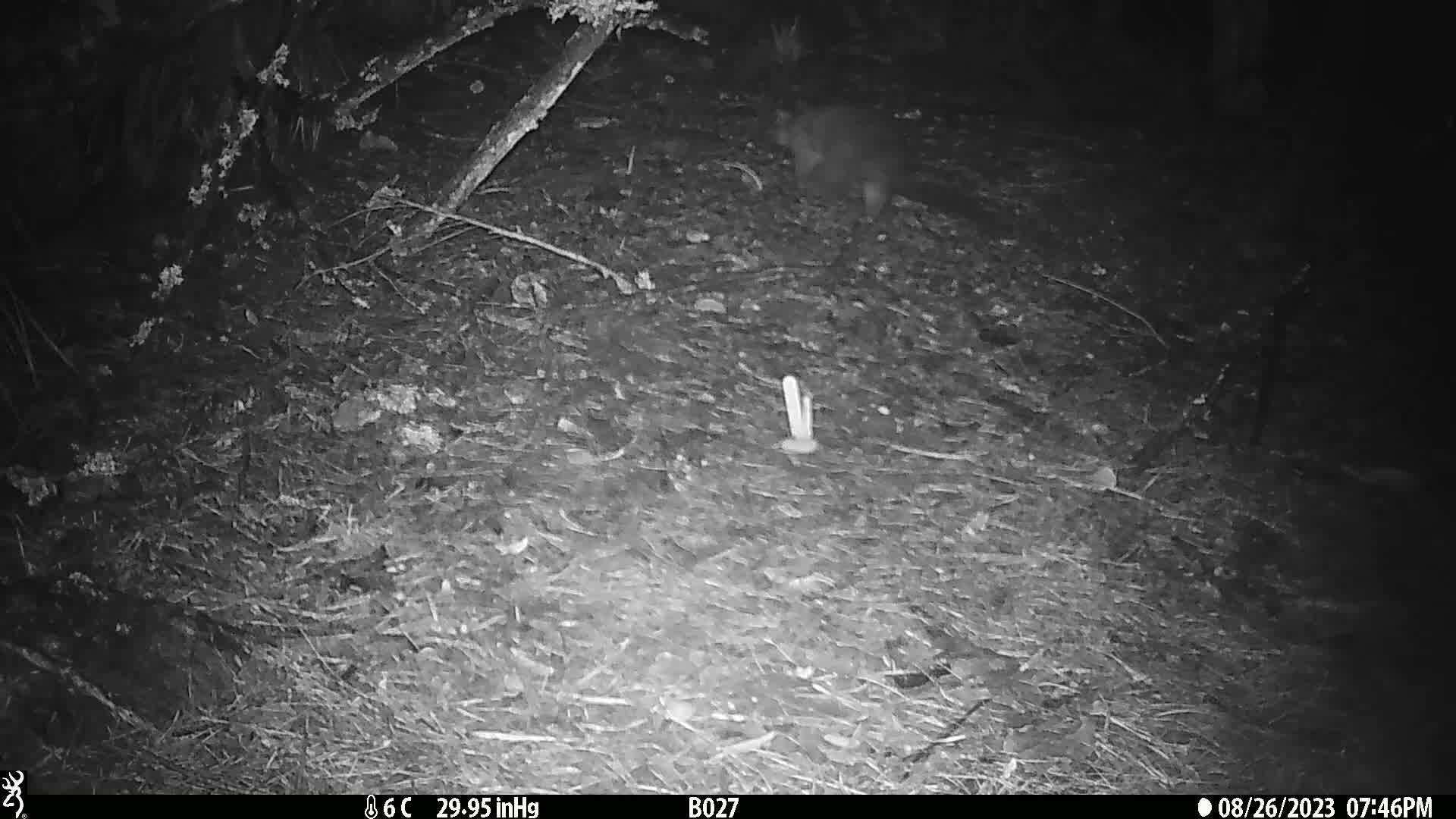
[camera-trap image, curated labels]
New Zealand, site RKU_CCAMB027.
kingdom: Animalia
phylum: Chordata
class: Mammalia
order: Diprotodontia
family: Phalangeridae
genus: Trichosurus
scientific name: Trichosurus vulpecula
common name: common brushtail possum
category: possum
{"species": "possum (common brushtail possum) (Trichosurus vulpecula)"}